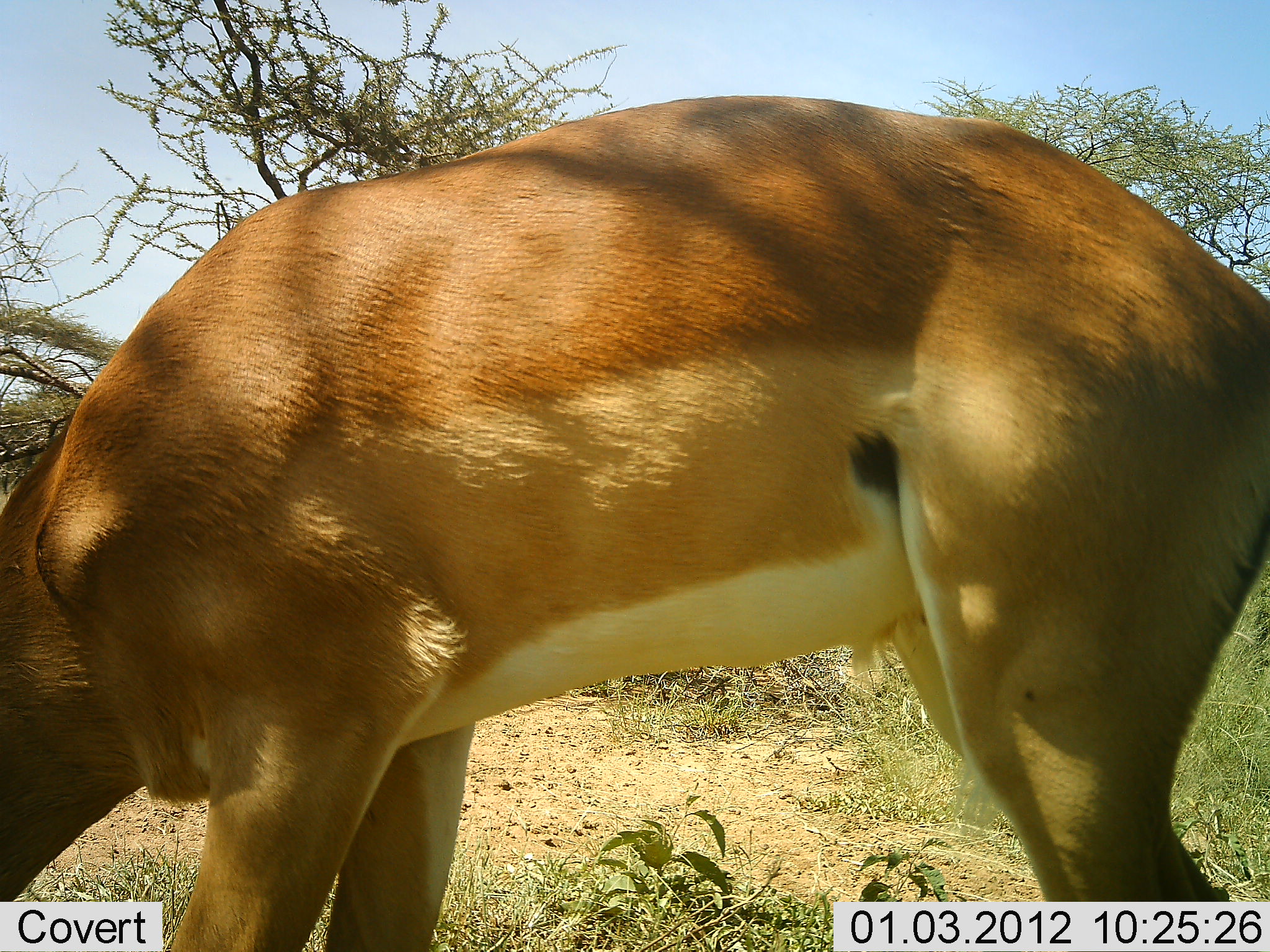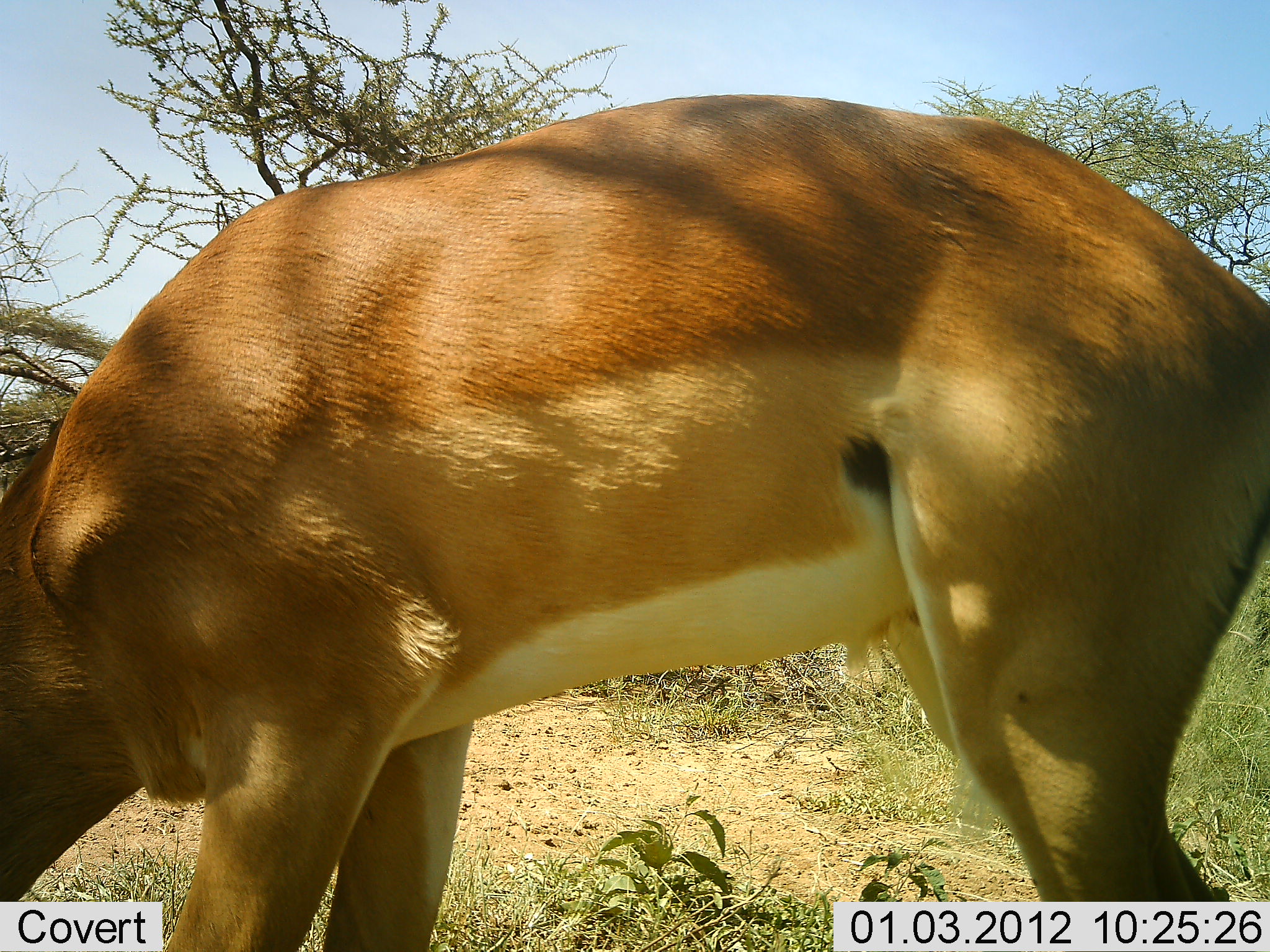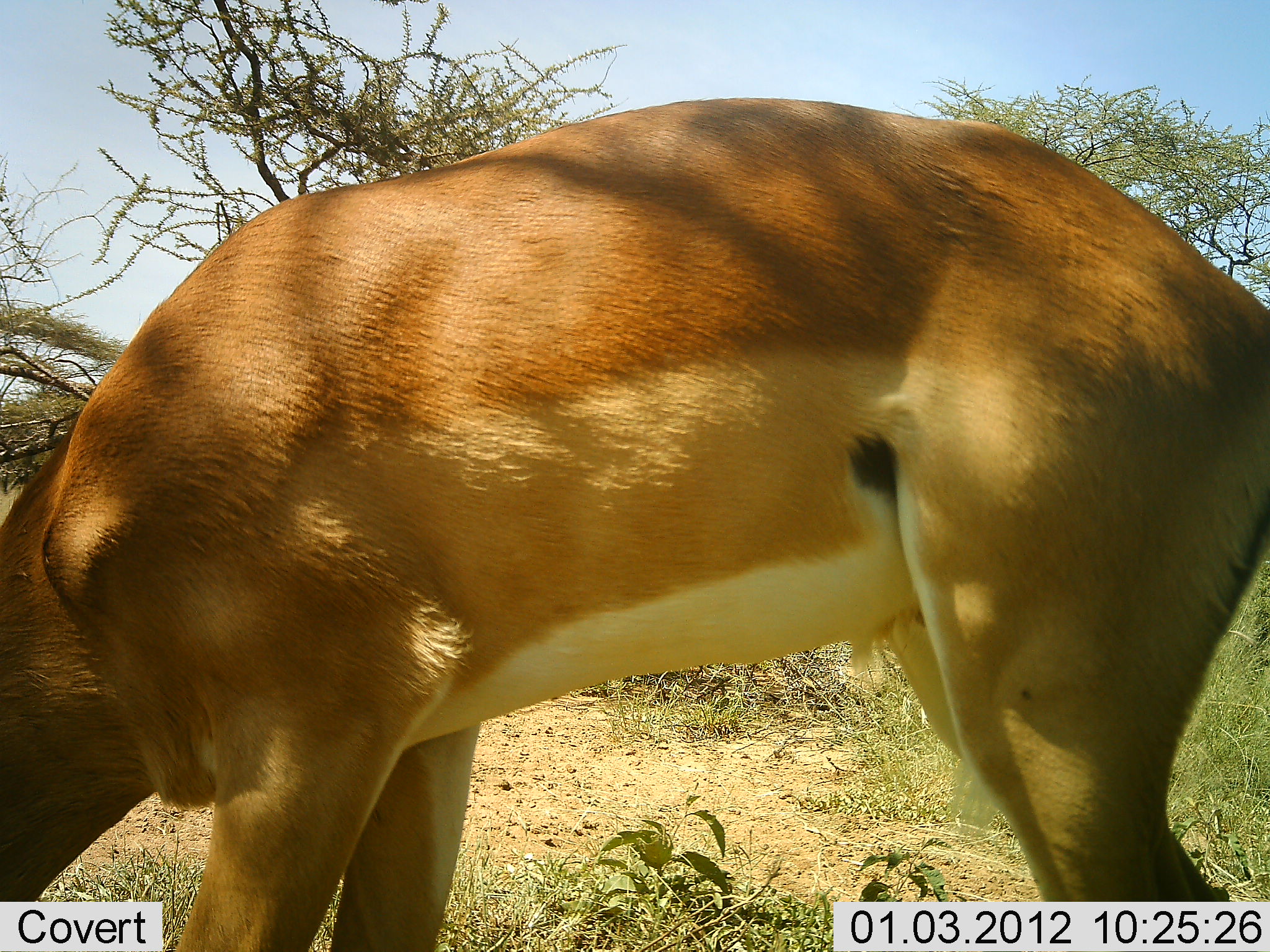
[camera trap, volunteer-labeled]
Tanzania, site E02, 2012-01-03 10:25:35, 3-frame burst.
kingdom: Animalia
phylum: Chordata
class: Mammalia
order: Artiodactyla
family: Bovidae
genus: Aepyceros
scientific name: Aepyceros melampus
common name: impala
Impala (Aepyceros melampus), count 1. Behavior (volunteer vote fractions): standing 42%, resting 0%, moving 0%, interacting 0%. Young present (vote fraction): 0%. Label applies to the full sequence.